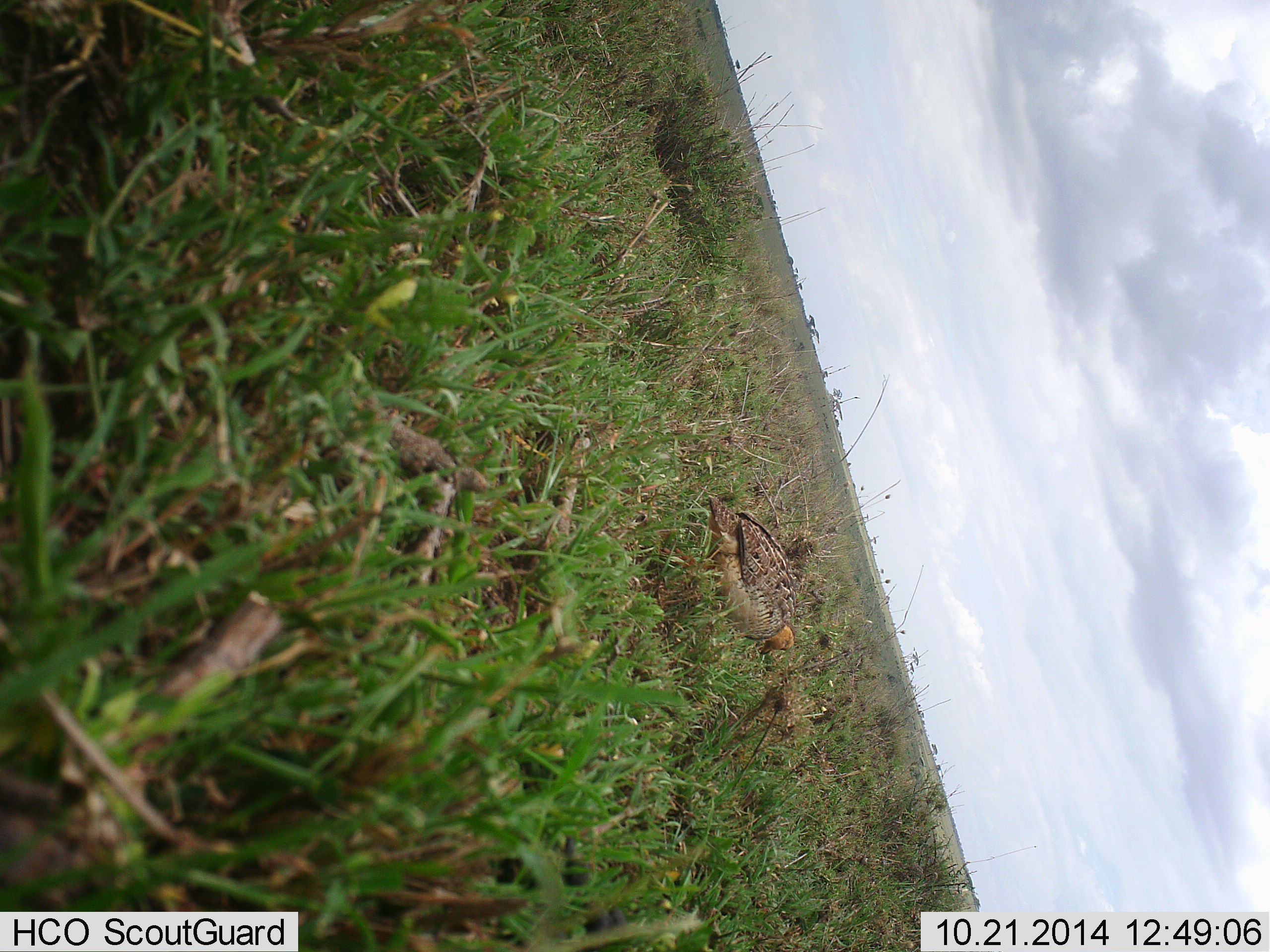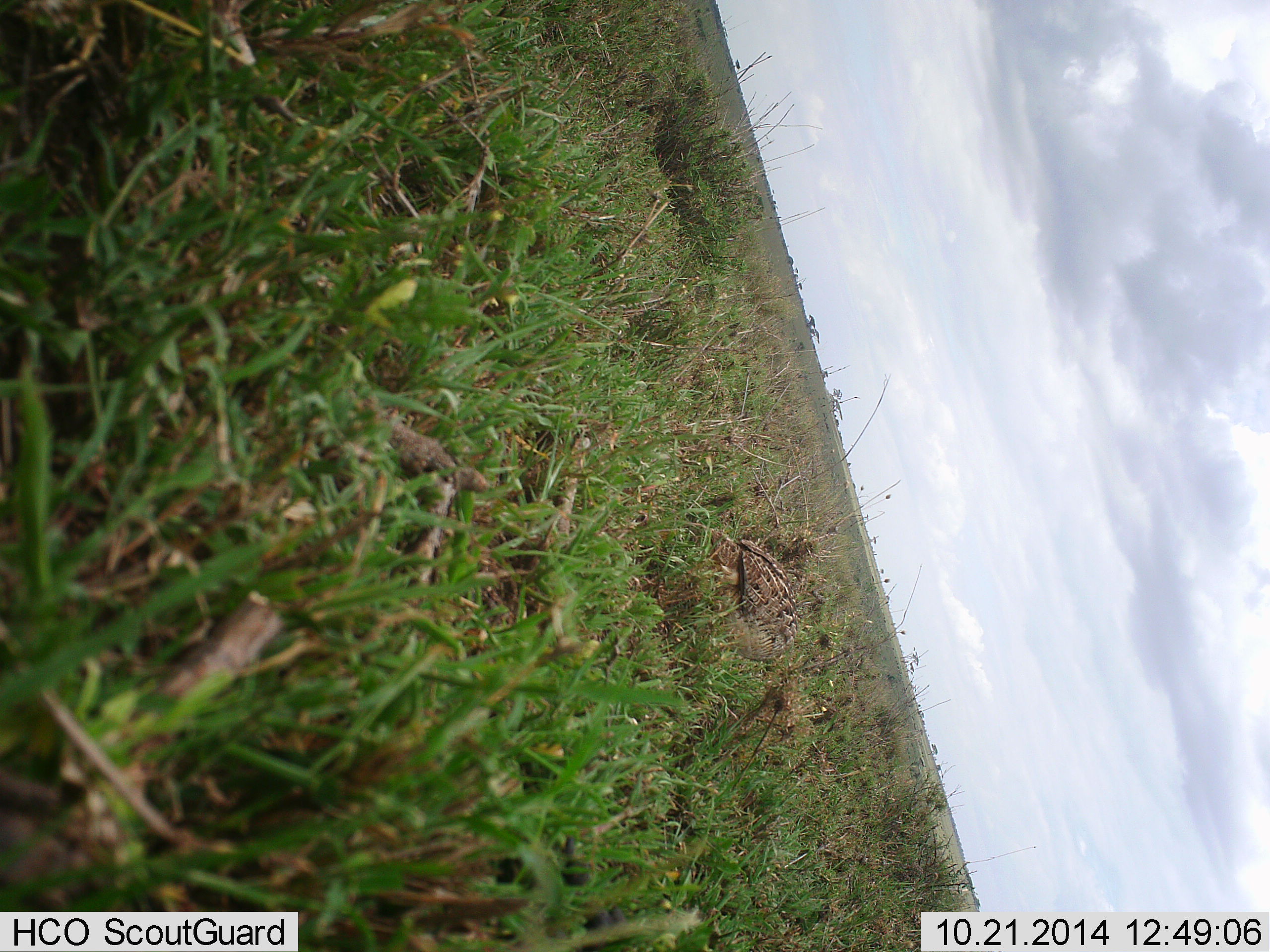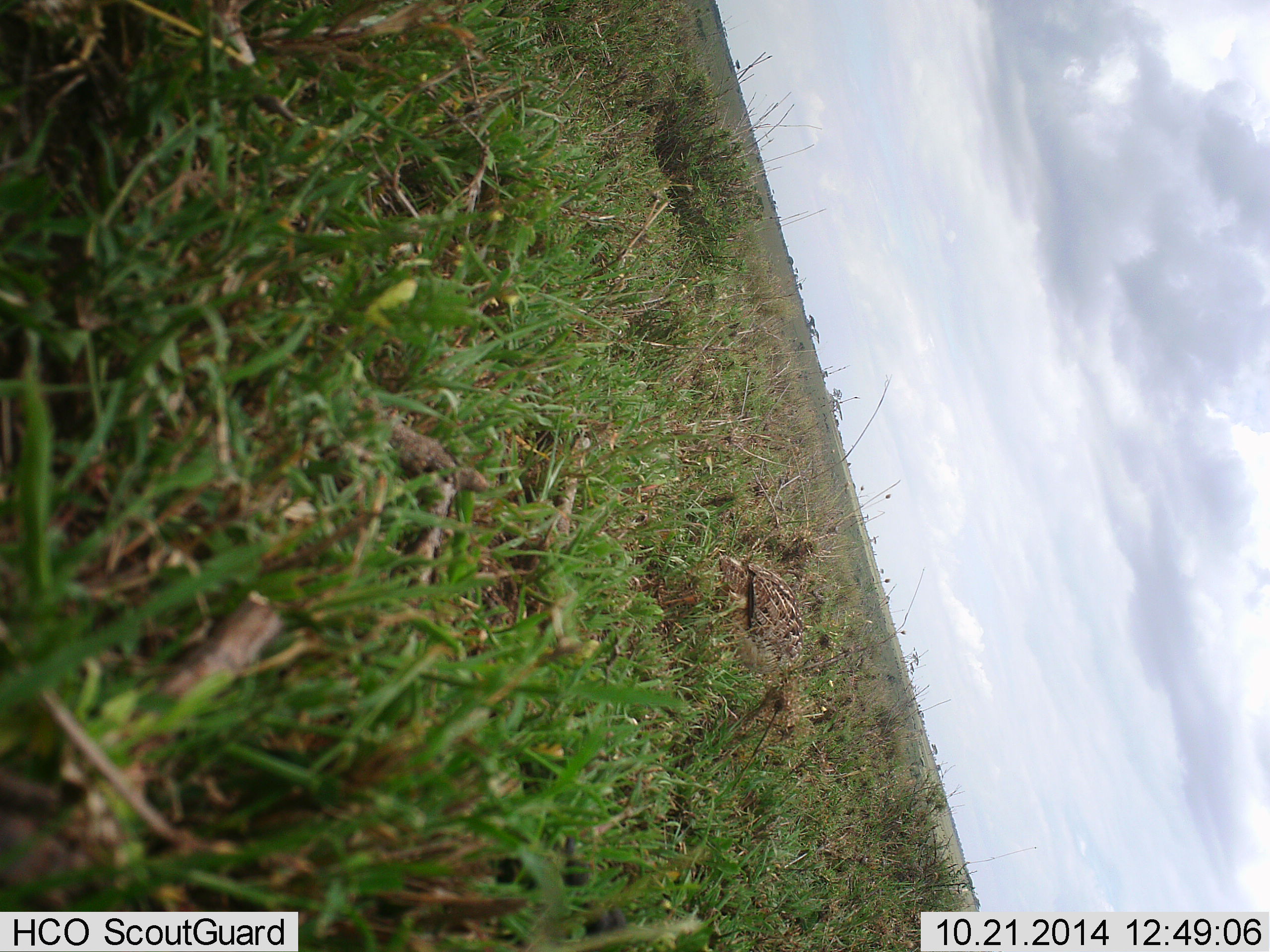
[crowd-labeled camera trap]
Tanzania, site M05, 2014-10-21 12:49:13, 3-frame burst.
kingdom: Animalia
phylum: Chordata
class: Aves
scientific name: Aves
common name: bird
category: otherbird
Otherbird (bird) (Aves), count 1. Behavior (volunteer vote fractions): standing 50%, resting 0%, moving 60%, interacting 0%. Young present (vote fraction): 0%. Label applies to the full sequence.